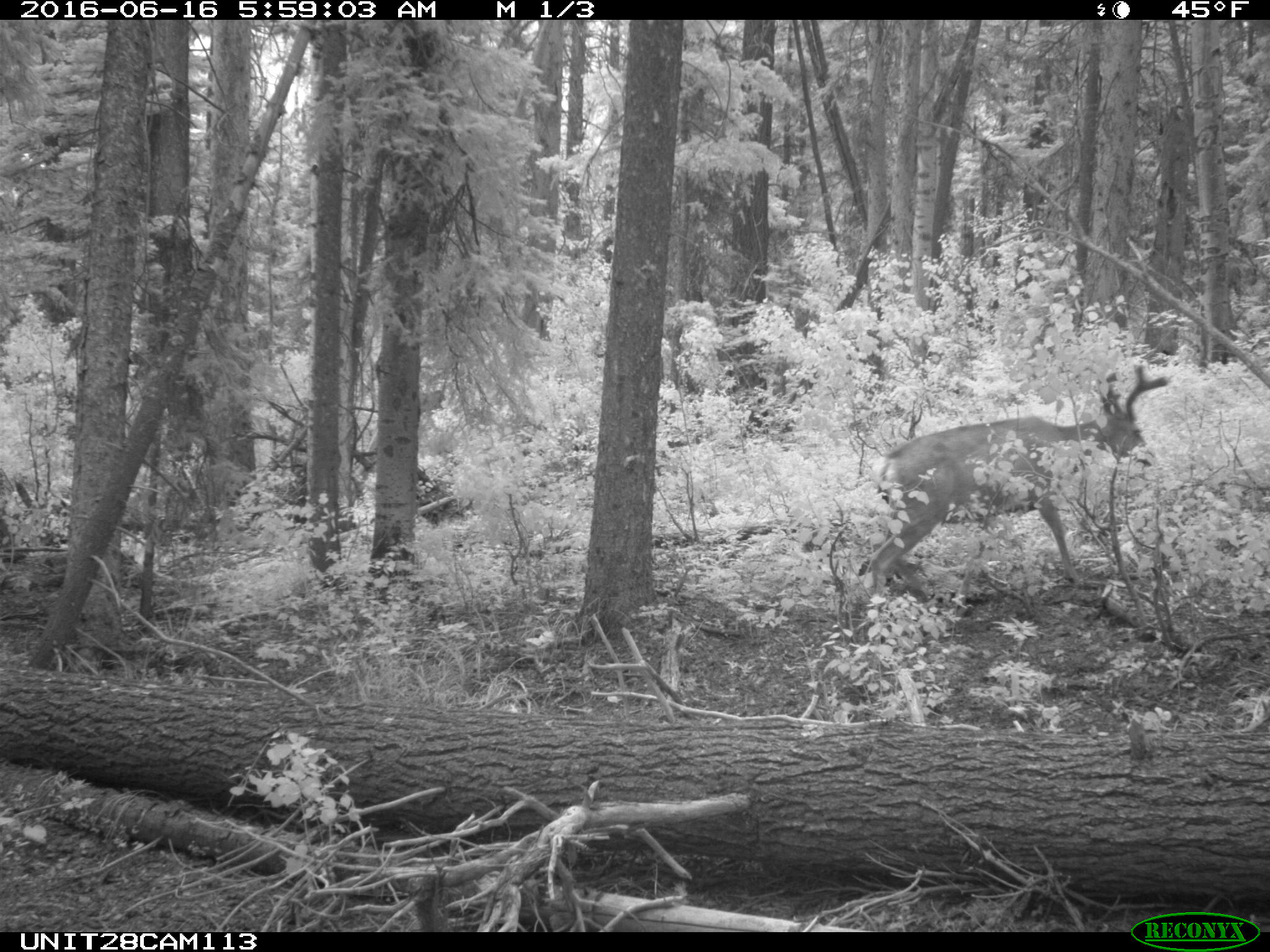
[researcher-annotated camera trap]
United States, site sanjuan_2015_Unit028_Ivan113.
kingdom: Animalia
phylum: Chordata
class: Mammalia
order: Artiodactyla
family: Cervidae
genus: Odocoileus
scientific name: Odocoileus hemionus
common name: mule deer